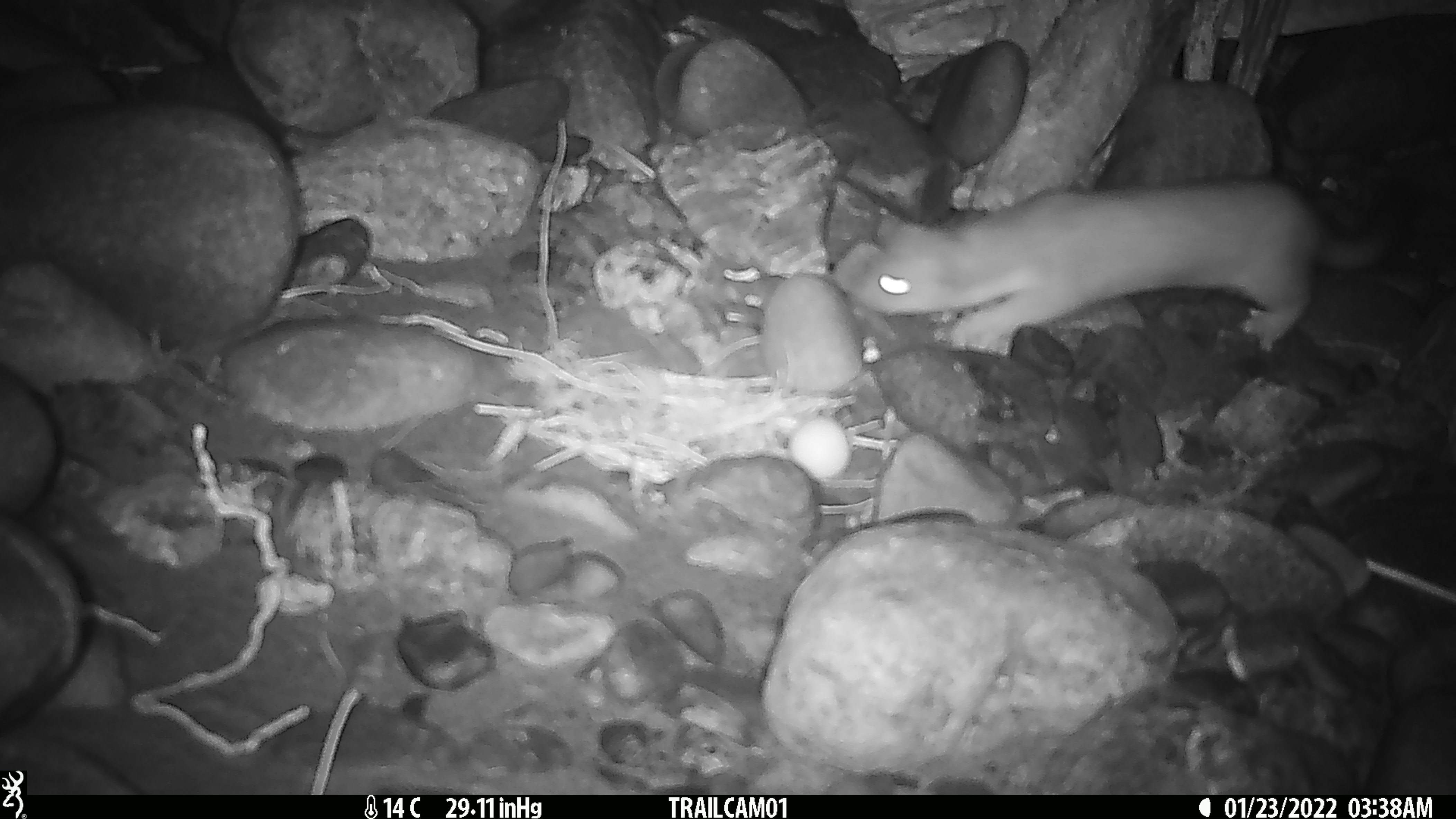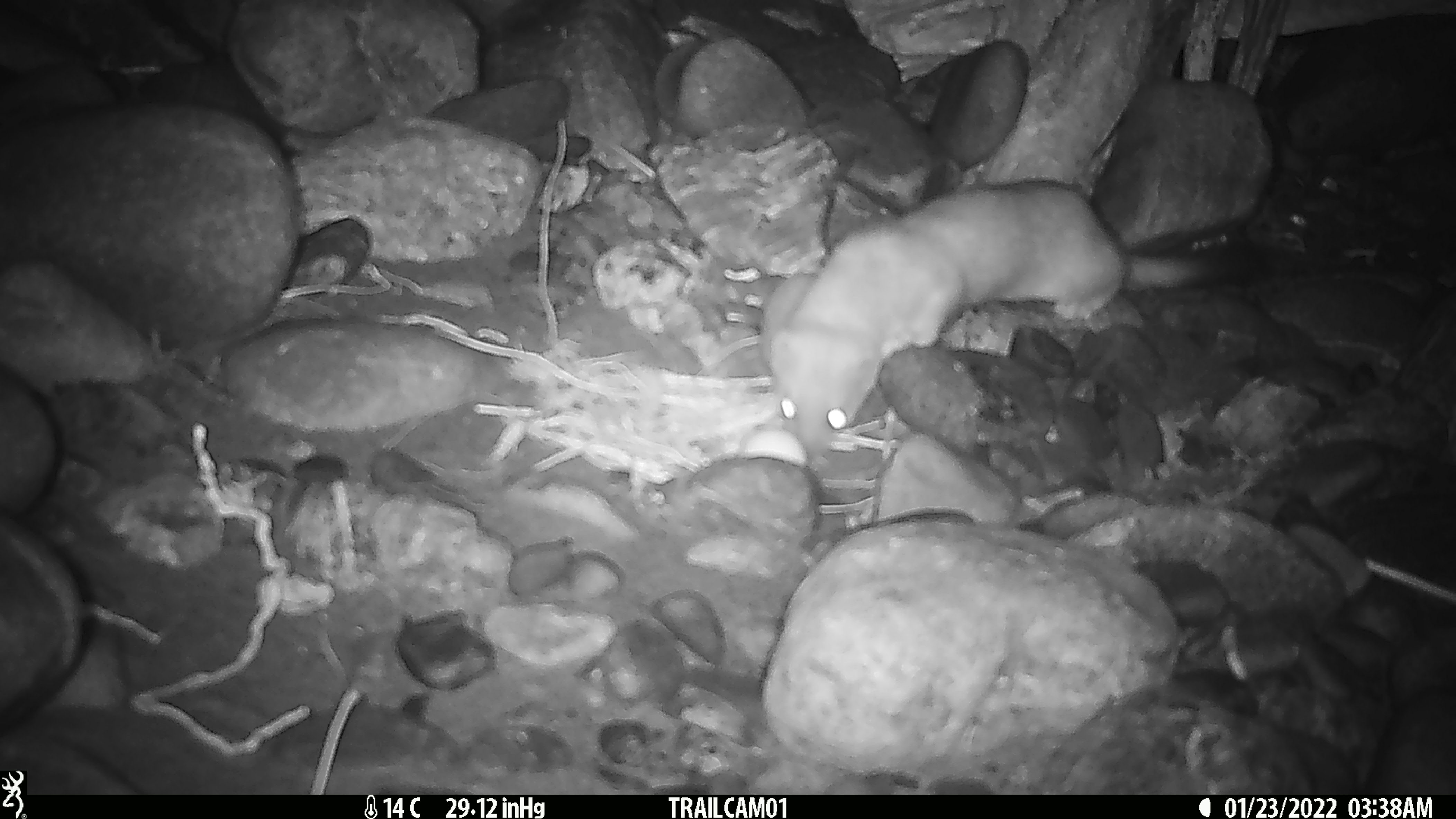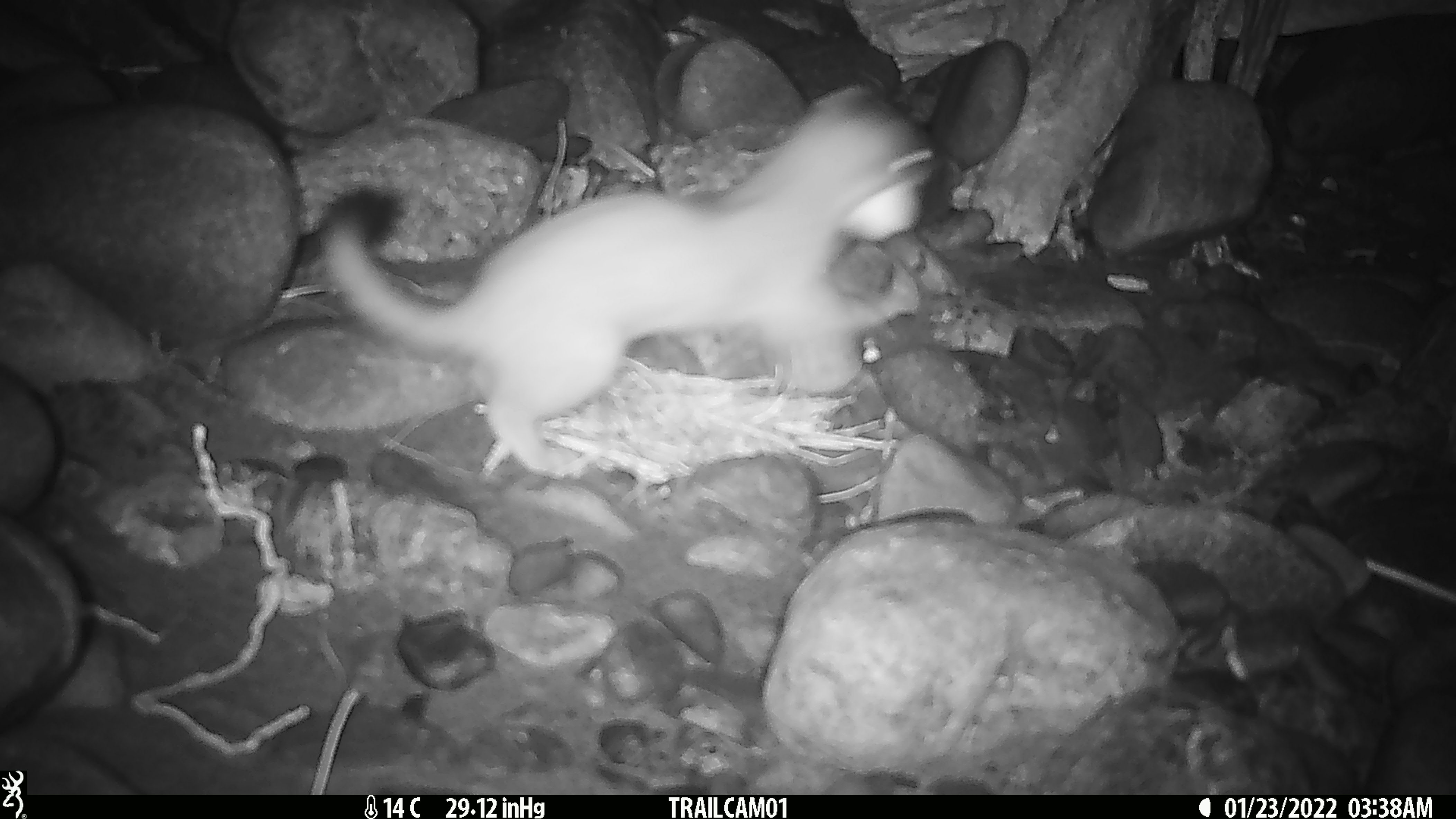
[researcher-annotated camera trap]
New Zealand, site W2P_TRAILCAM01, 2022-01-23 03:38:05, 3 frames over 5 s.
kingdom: Animalia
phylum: Chordata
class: Mammalia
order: Carnivora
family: Mustelidae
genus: Mustela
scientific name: Mustela erminea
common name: stoat